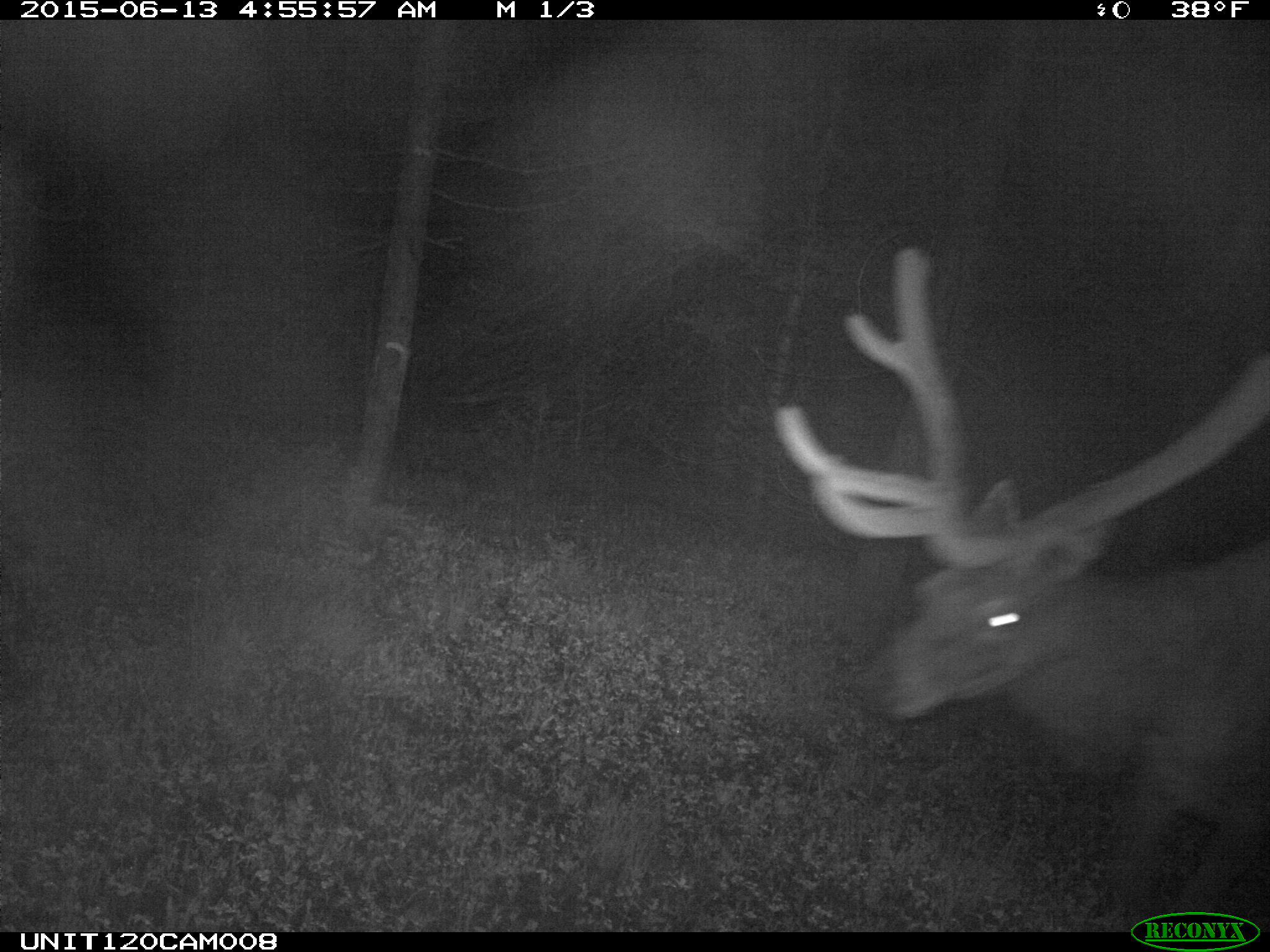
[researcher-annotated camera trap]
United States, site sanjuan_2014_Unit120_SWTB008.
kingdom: Animalia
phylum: Chordata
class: Mammalia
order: Artiodactyla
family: Cervidae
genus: Cervus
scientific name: Cervus elaphus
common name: red deer